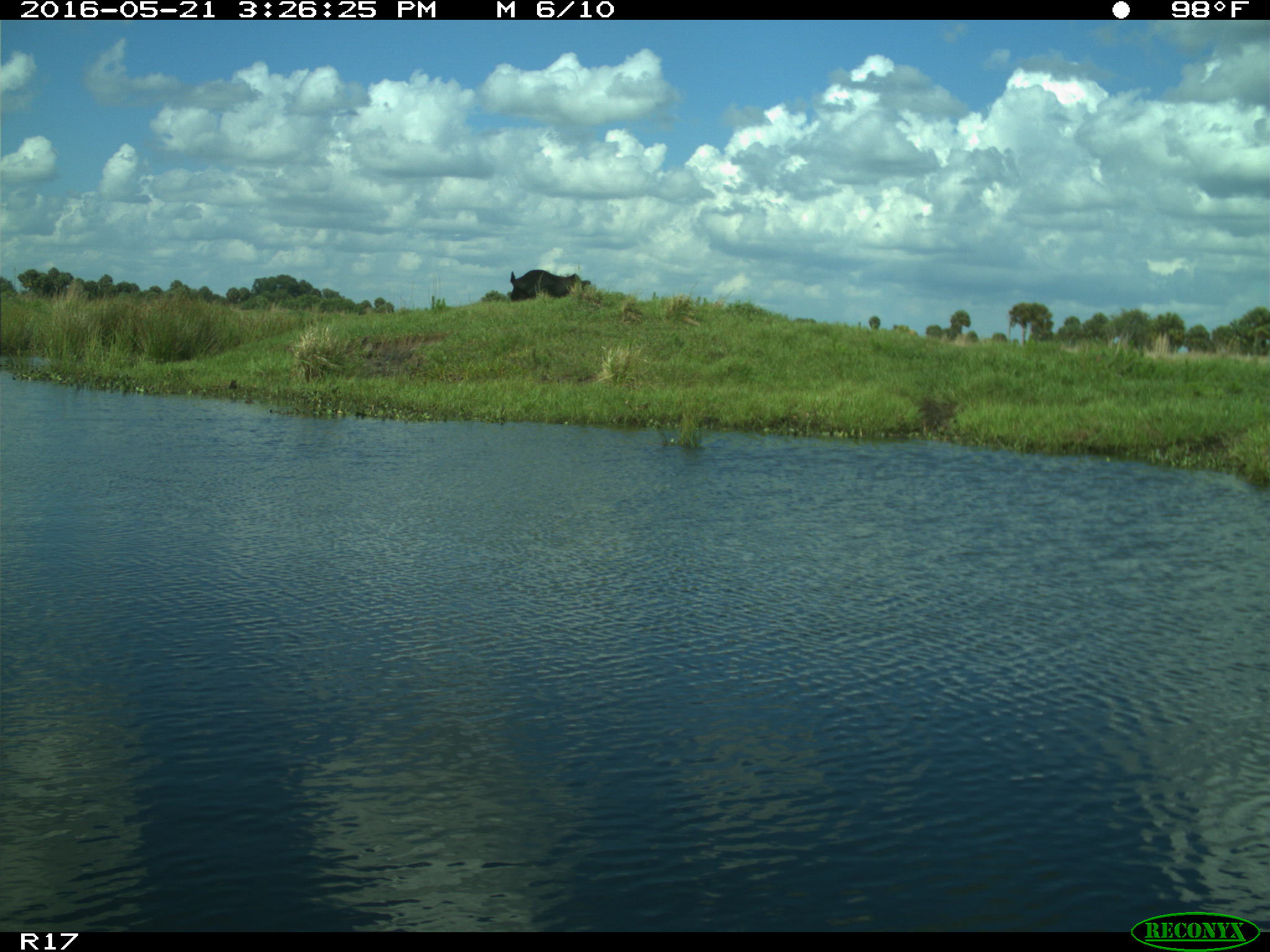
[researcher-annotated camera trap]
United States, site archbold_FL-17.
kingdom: Animalia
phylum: Chordata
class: Mammalia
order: Artiodactyla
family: Bovidae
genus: Bos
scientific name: Bos taurus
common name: domestic cow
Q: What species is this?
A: Bos taurus (domestic cow).